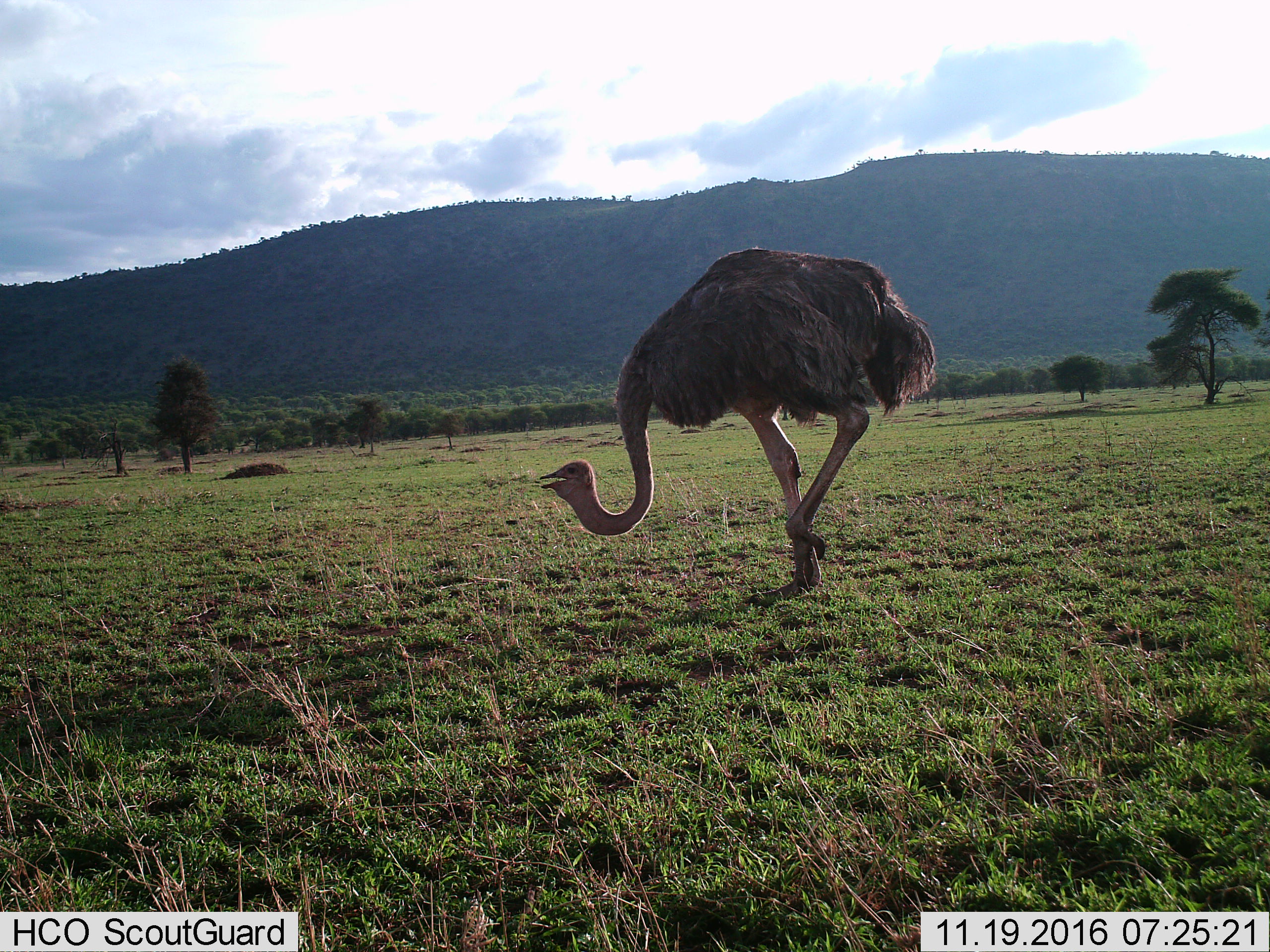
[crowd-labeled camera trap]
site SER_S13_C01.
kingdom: Animalia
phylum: Chordata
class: Aves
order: Struthioniformes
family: Struthionidae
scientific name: Struthionidae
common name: ostrich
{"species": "ostrich (Struthionidae)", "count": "1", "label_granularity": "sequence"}